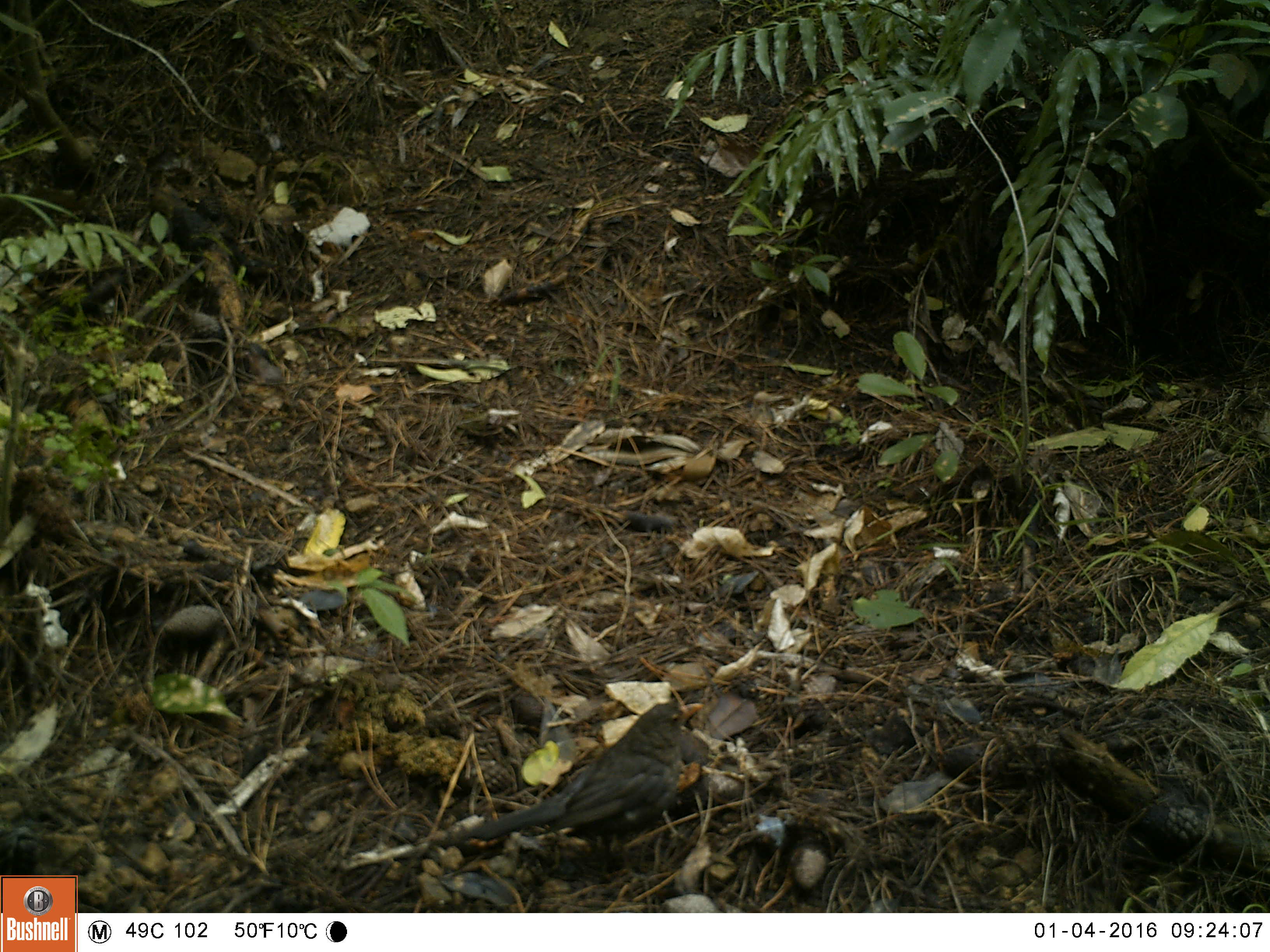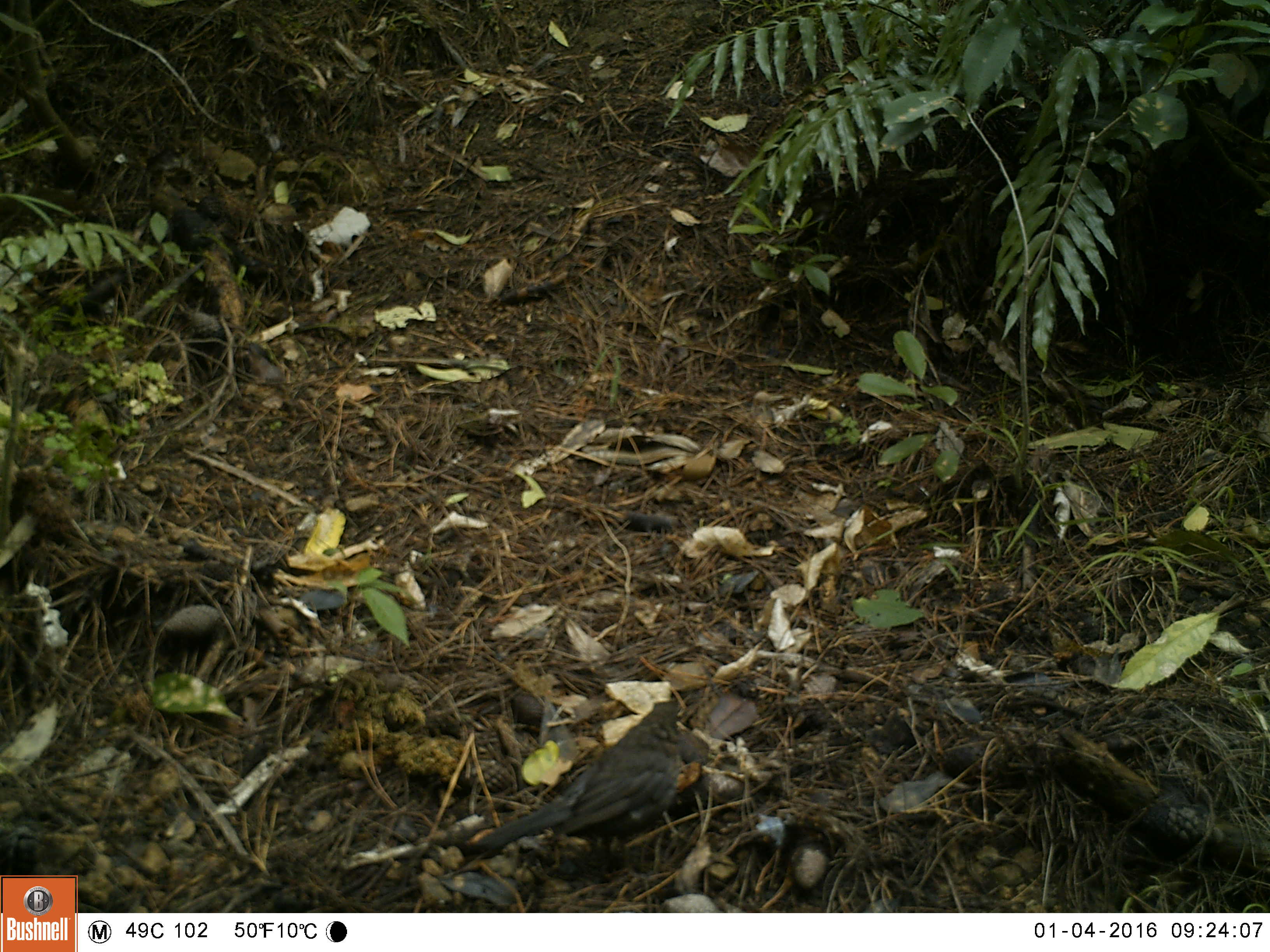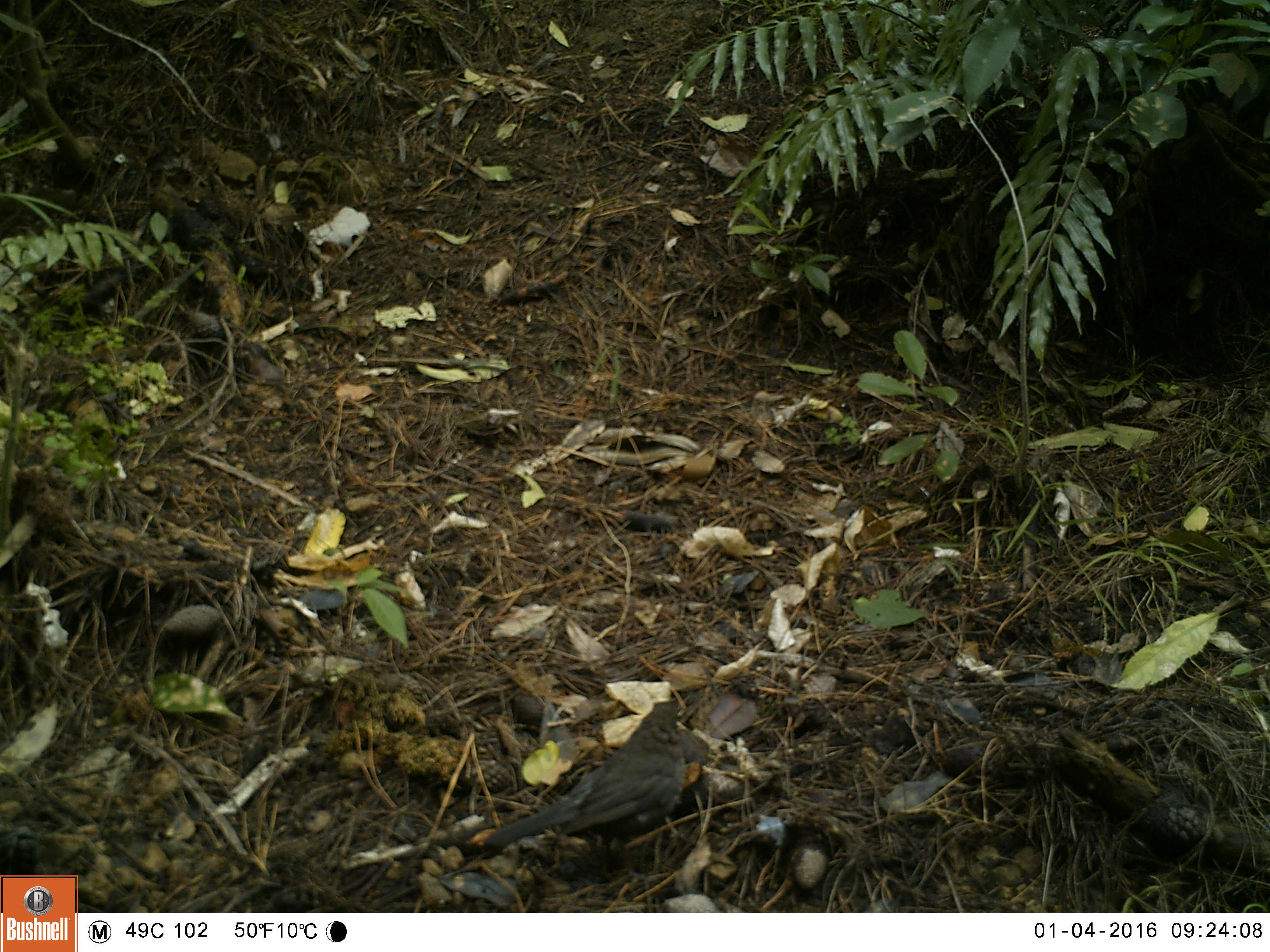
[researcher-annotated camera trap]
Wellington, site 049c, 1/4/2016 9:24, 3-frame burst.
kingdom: Animalia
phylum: Chordata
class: Aves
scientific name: Aves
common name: bird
Bird (Aves).